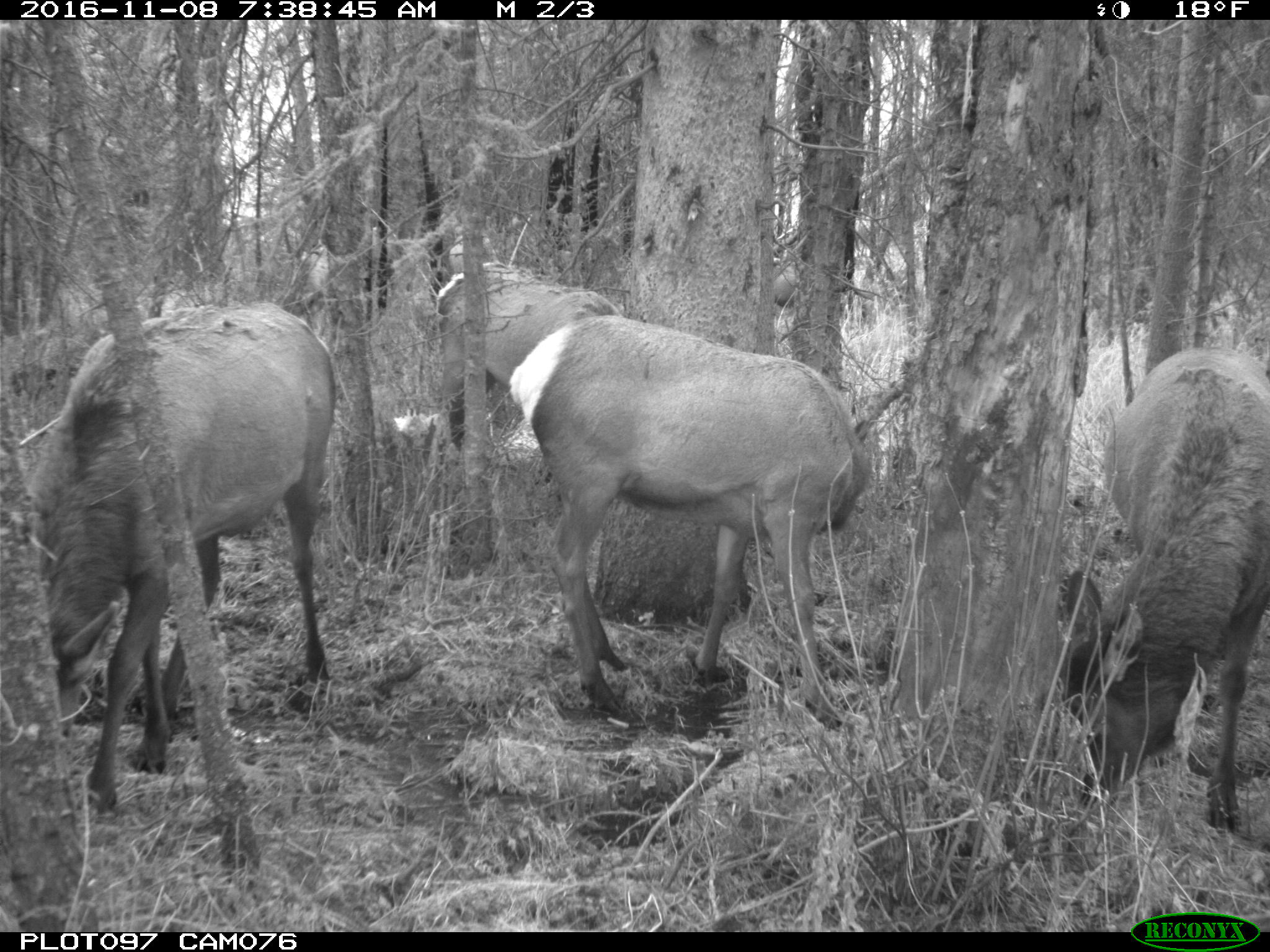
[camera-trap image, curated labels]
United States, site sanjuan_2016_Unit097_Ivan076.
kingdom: Animalia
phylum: Chordata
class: Mammalia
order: Artiodactyla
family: Cervidae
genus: Cervus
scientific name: Cervus elaphus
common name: red deer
Cervus elaphus (red deer).